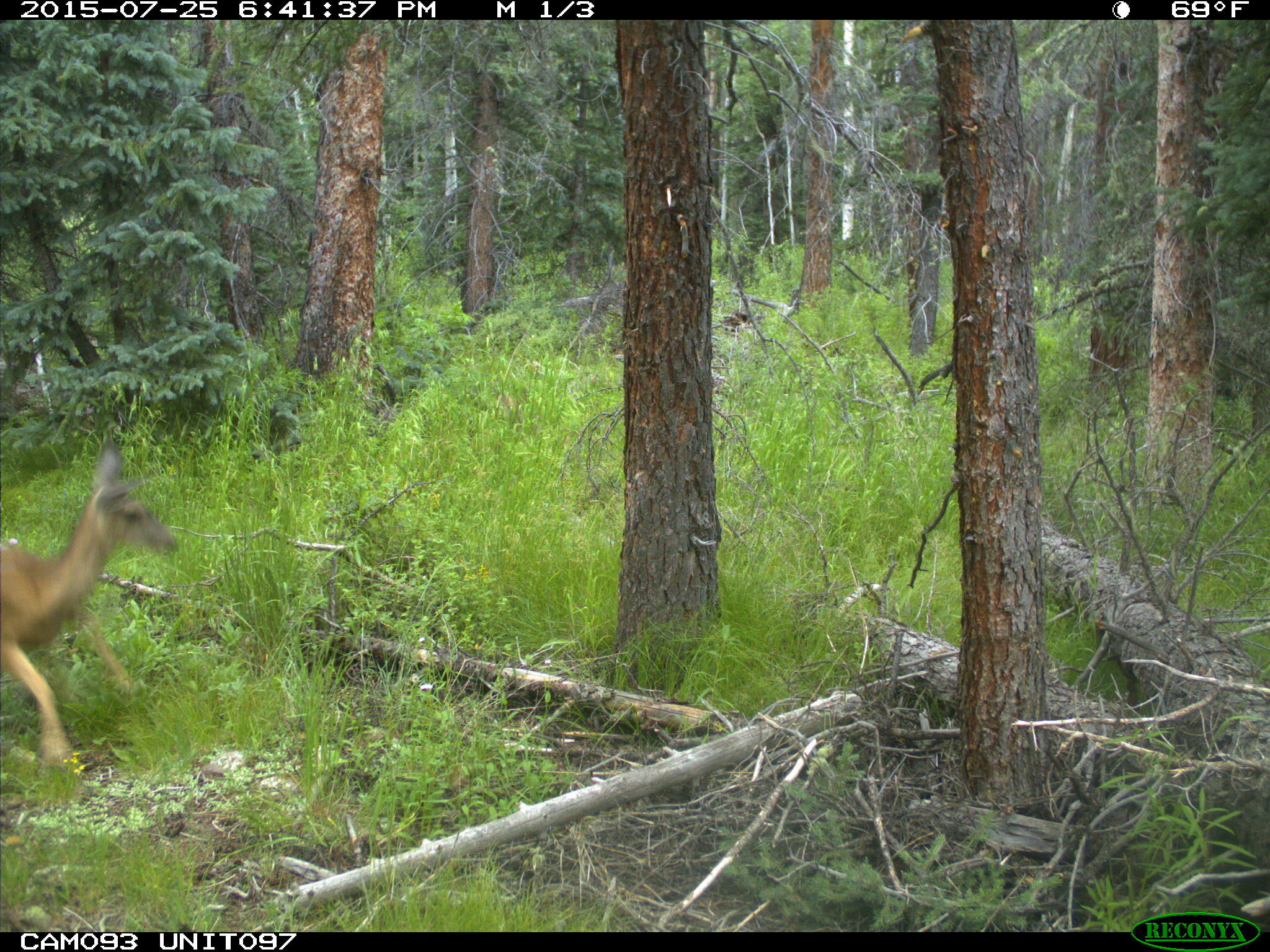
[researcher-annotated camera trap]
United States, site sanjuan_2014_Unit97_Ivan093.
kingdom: Animalia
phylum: Chordata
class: Mammalia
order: Artiodactyla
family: Cervidae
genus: Odocoileus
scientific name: Odocoileus hemionus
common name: mule deer